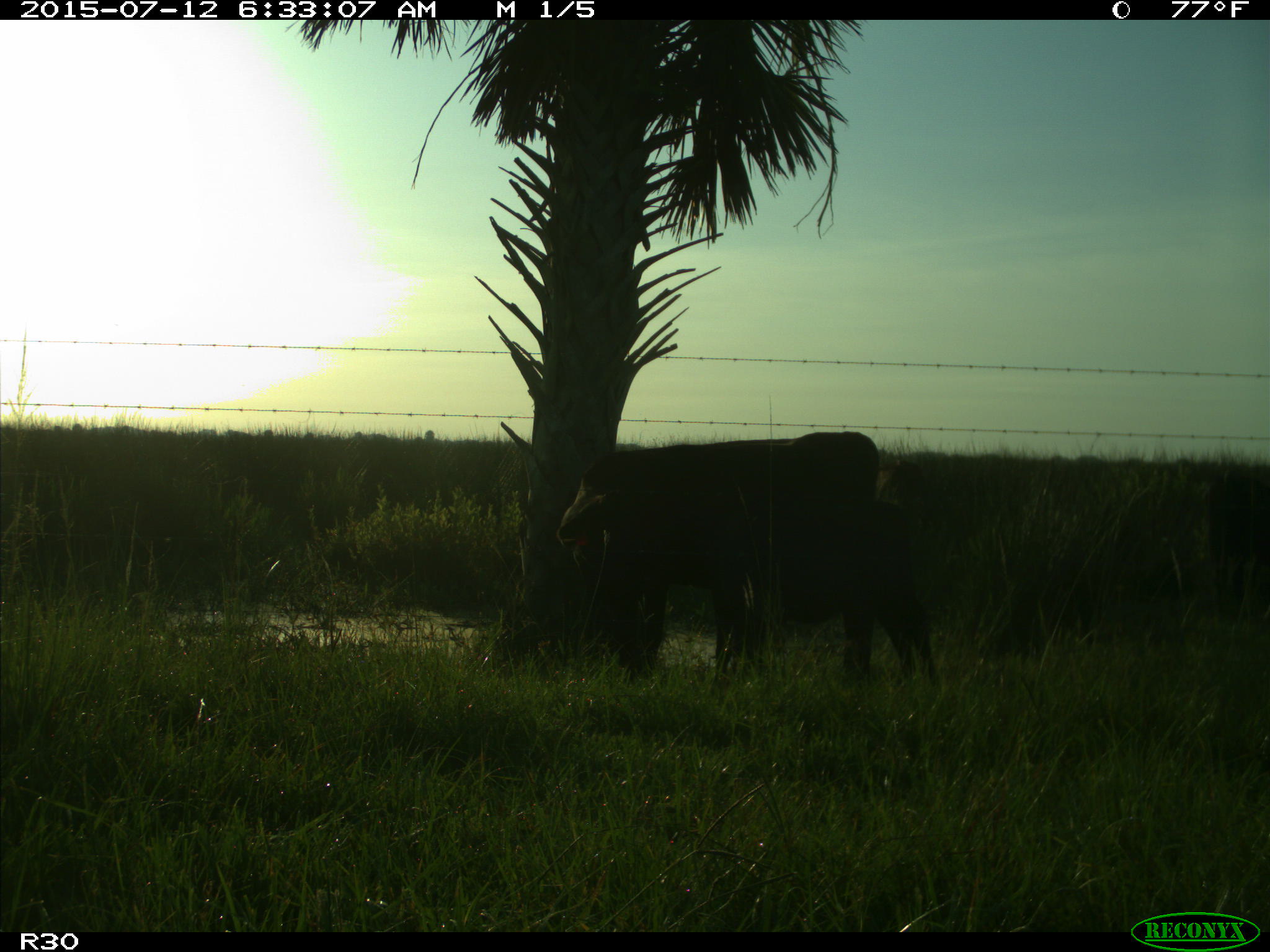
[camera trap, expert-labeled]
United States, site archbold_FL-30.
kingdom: Animalia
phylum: Chordata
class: Mammalia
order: Artiodactyla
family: Bovidae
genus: Bos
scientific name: Bos taurus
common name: domestic cow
Bos taurus (domestic cow).